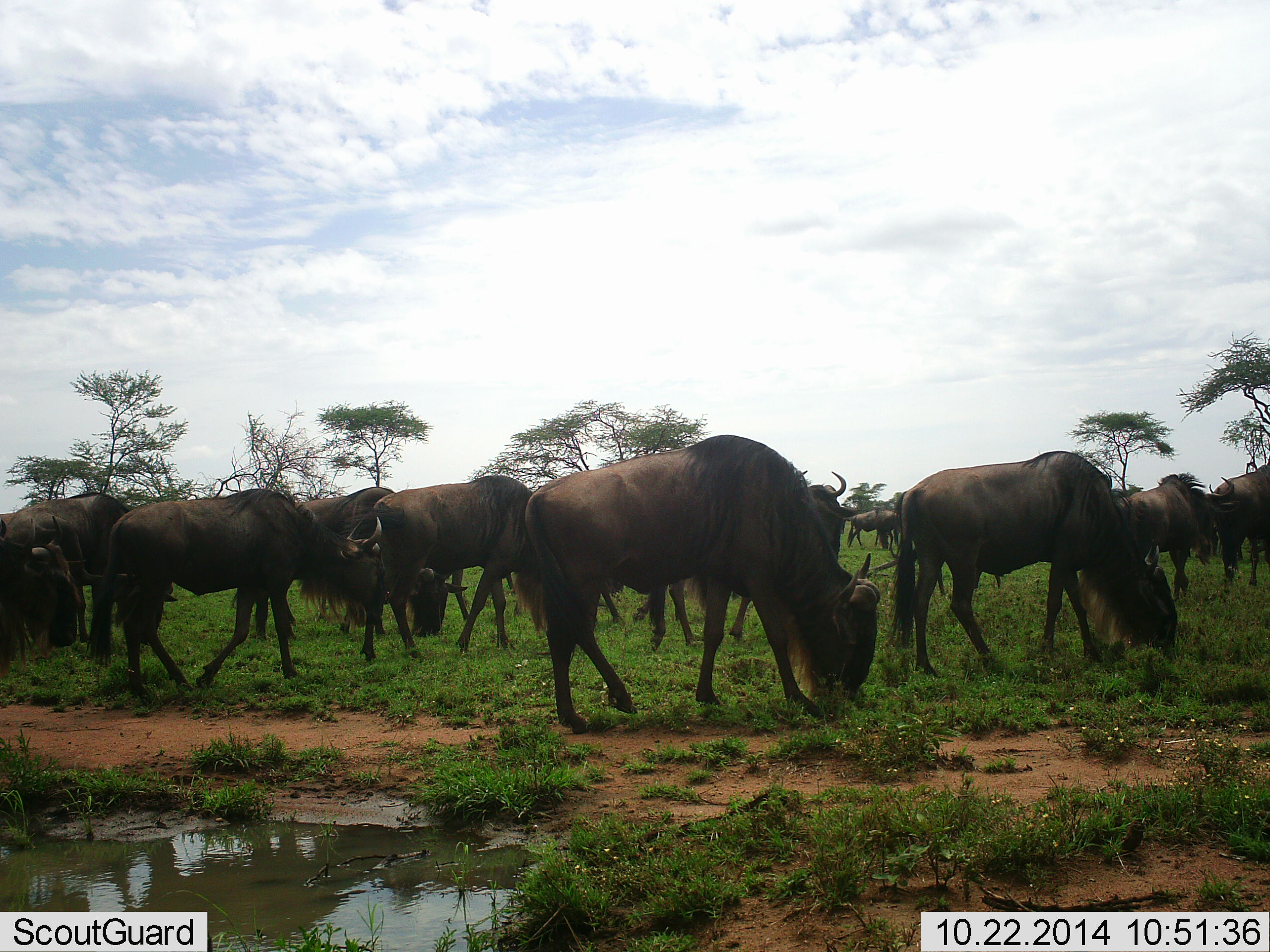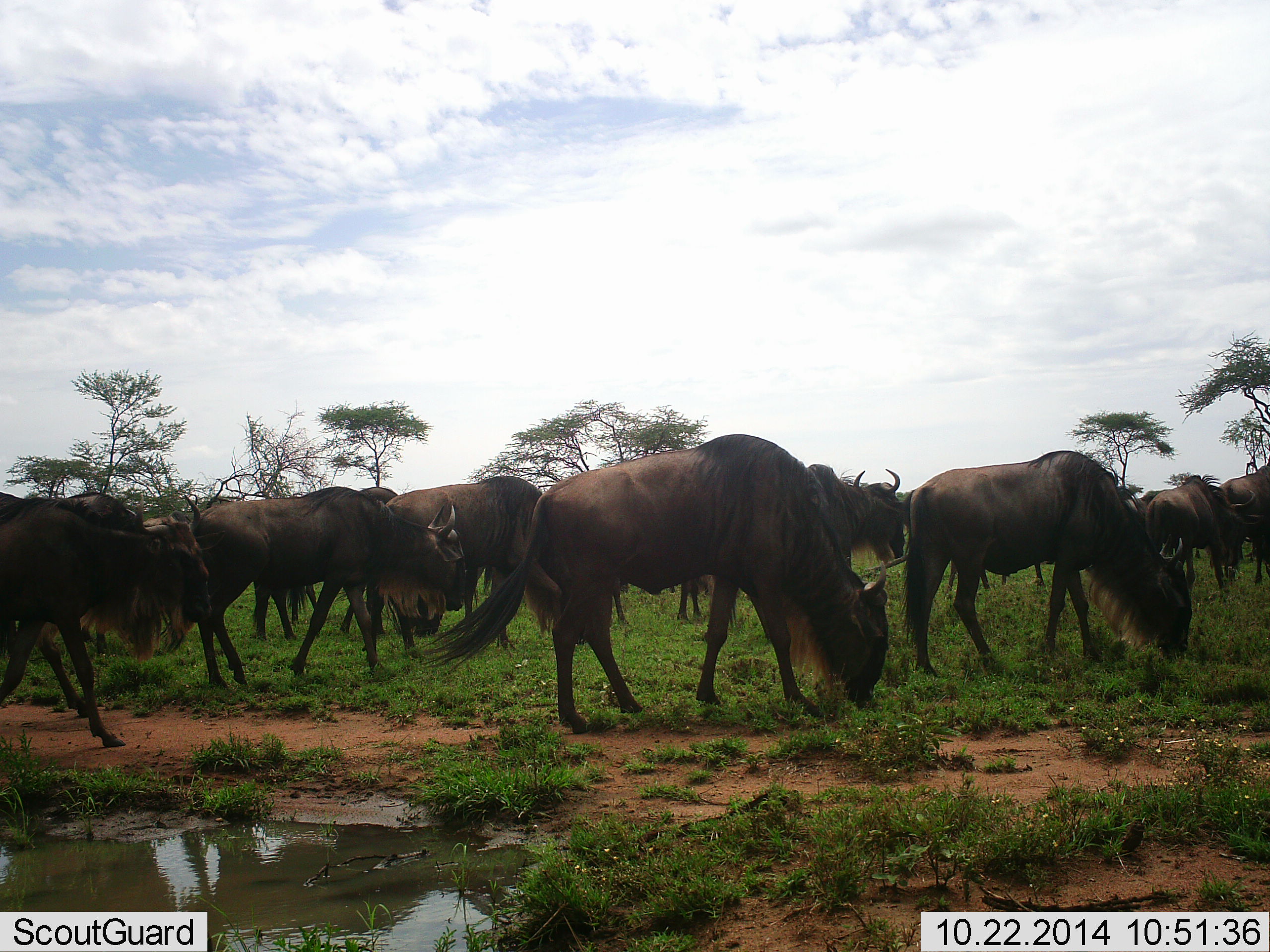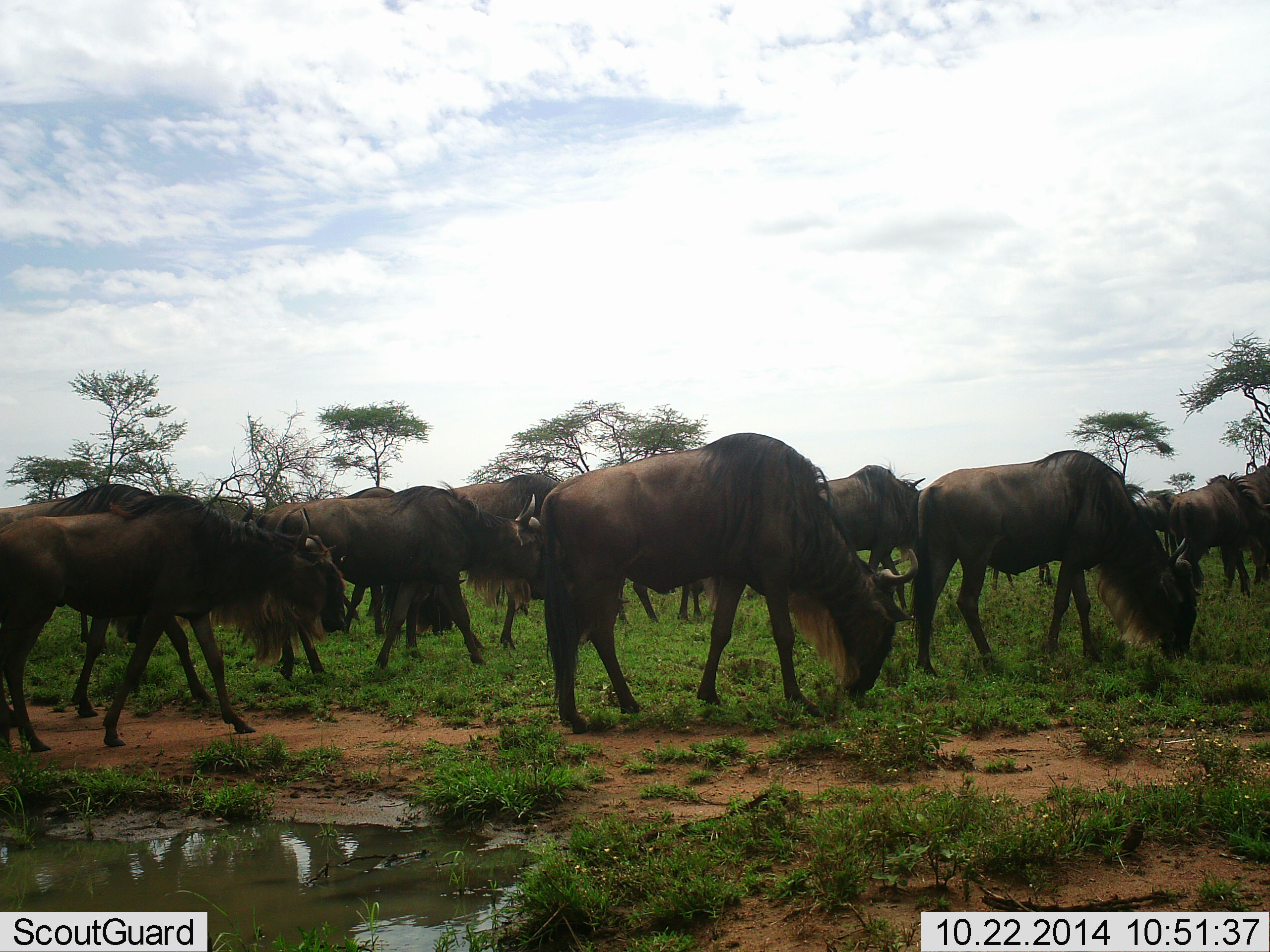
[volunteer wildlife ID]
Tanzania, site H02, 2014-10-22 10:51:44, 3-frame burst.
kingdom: Animalia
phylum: Chordata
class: Mammalia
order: Artiodactyla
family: Bovidae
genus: Connochaetes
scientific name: Connochaetes taurinus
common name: blue wildebeest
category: wildebeest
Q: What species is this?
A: Wildebeest (blue wildebeest) (Connochaetes taurinus).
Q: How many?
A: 11-50.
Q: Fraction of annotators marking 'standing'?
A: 40%.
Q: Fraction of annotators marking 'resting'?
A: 0%.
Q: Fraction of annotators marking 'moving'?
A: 60%.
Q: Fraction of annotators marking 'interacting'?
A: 20%.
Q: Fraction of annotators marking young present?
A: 0%.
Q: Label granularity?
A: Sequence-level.